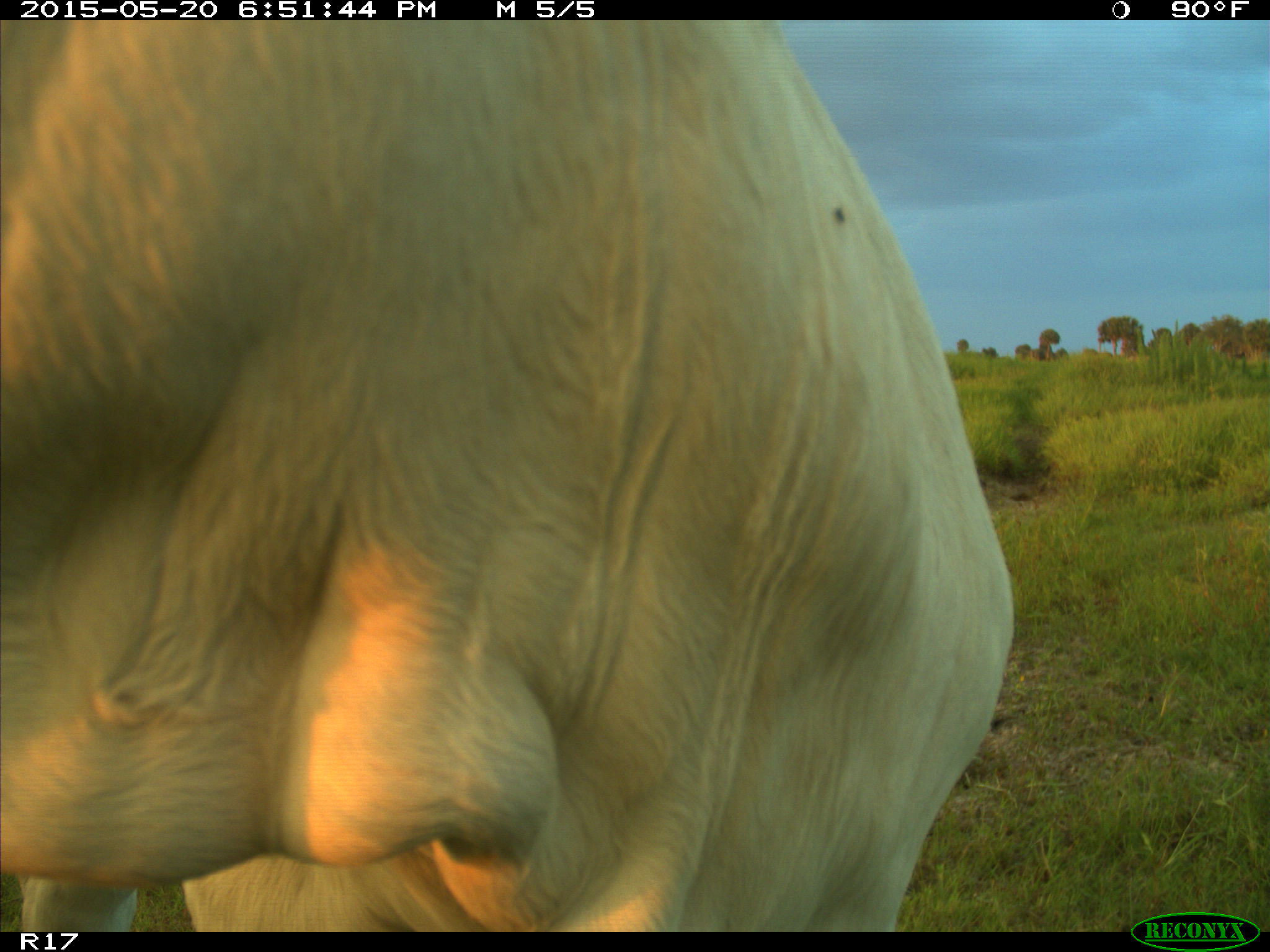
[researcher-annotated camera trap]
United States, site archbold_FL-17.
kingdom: Animalia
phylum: Chordata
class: Mammalia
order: Artiodactyla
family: Bovidae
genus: Bos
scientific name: Bos taurus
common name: domestic cow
Bos taurus (domestic cow).